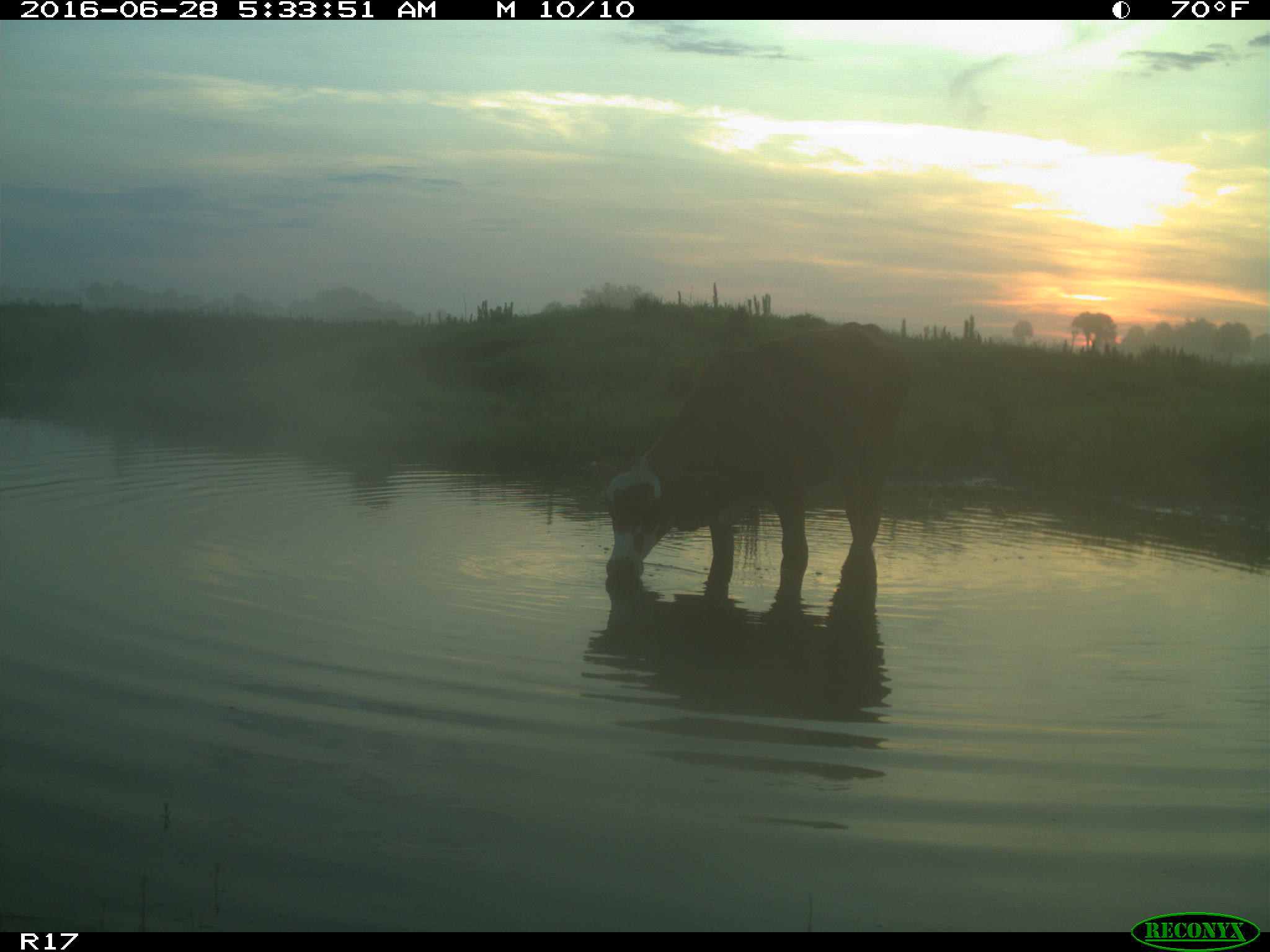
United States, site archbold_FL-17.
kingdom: Animalia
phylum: Chordata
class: Mammalia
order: Artiodactyla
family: Bovidae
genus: Bos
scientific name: Bos taurus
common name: domestic cow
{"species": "Bos taurus (domestic cow)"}